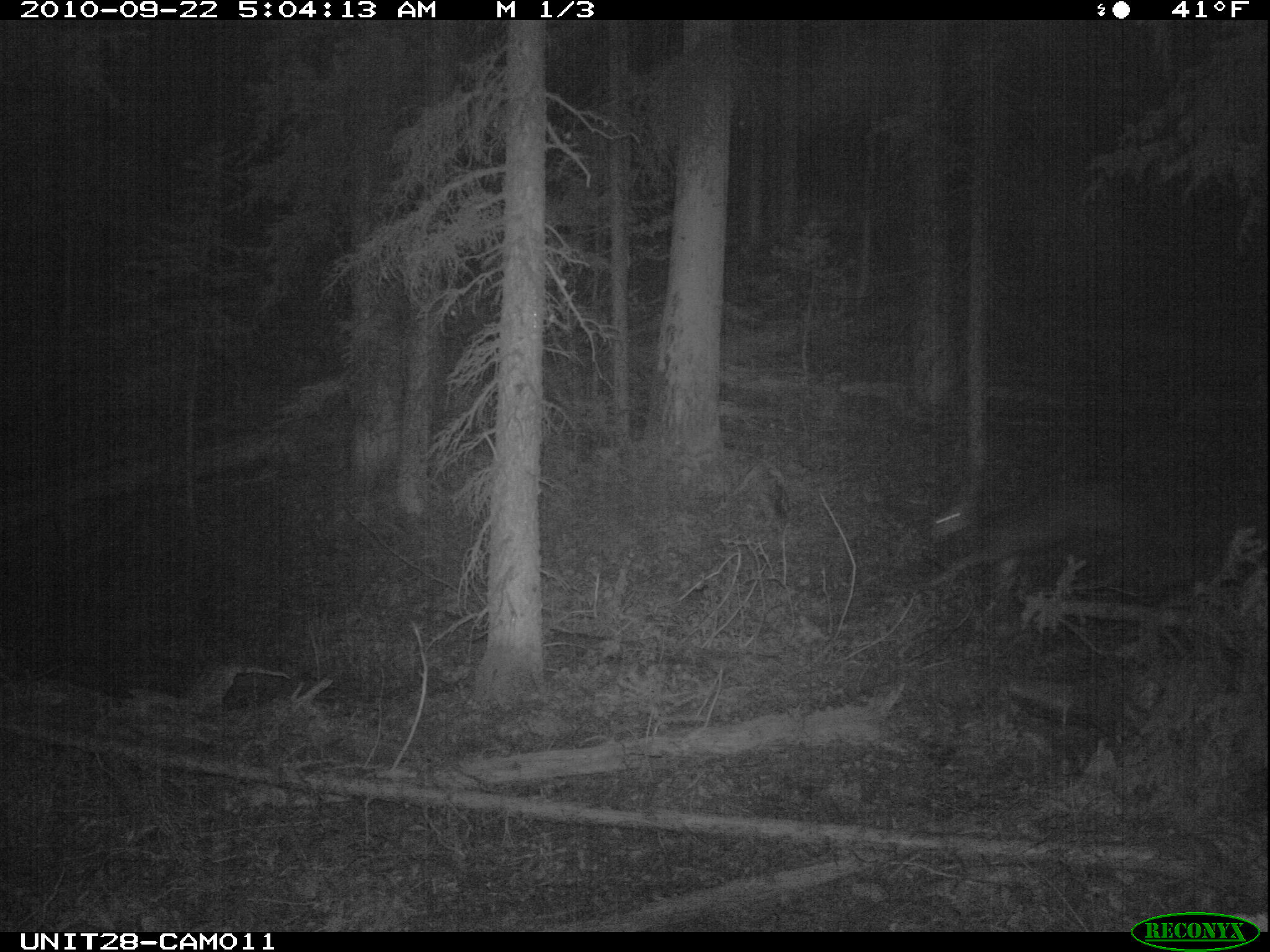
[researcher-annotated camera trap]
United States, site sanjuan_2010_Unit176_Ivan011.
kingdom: Animalia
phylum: Chordata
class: Mammalia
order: Artiodactyla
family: Cervidae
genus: Odocoileus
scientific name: Odocoileus hemionus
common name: mule deer